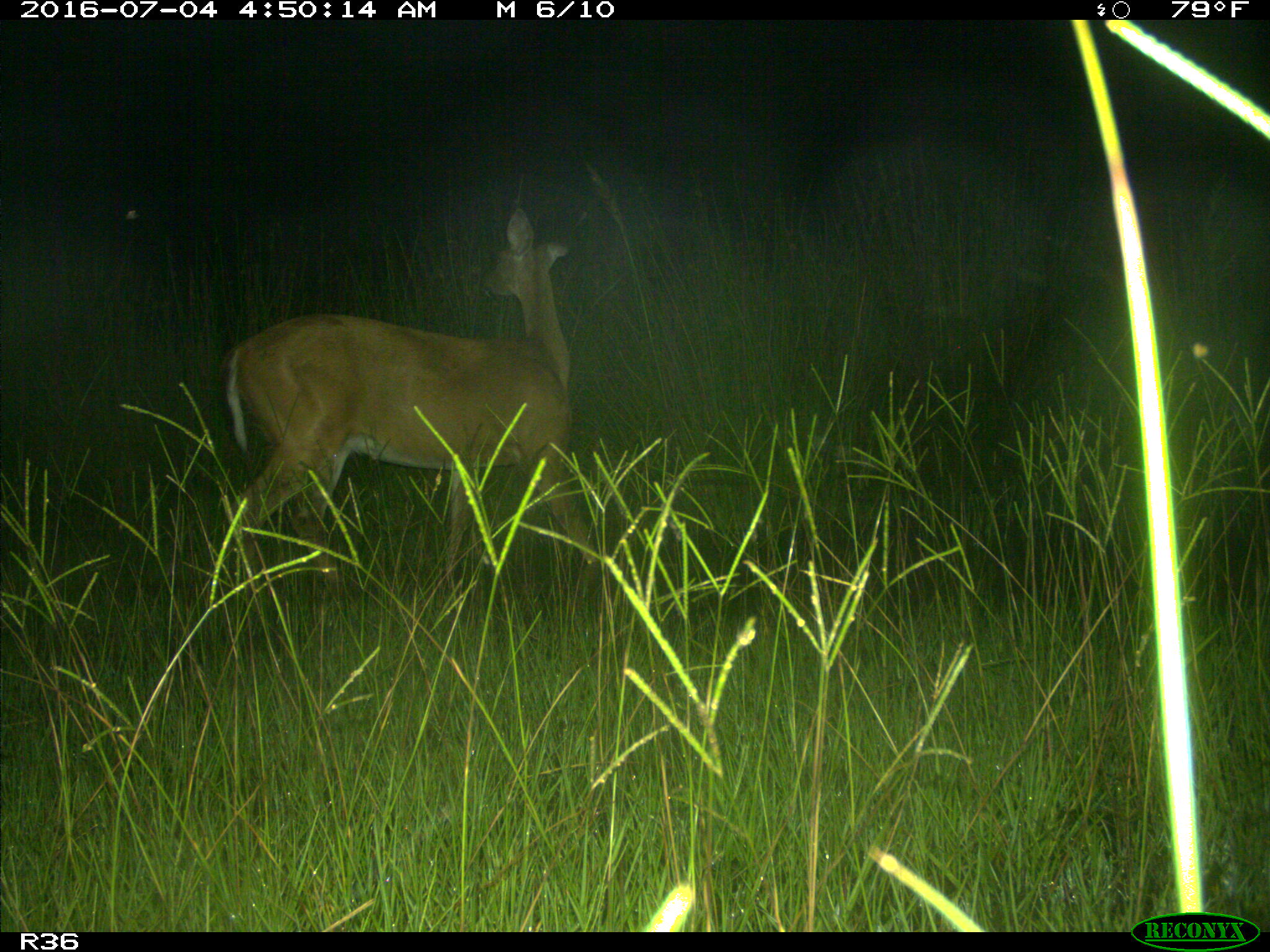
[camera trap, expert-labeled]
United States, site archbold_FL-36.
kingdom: Animalia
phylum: Chordata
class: Mammalia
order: Artiodactyla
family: Cervidae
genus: Odocoileus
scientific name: Odocoileus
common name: deer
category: unidentified deer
Unidentified deer (deer) (Odocoileus).